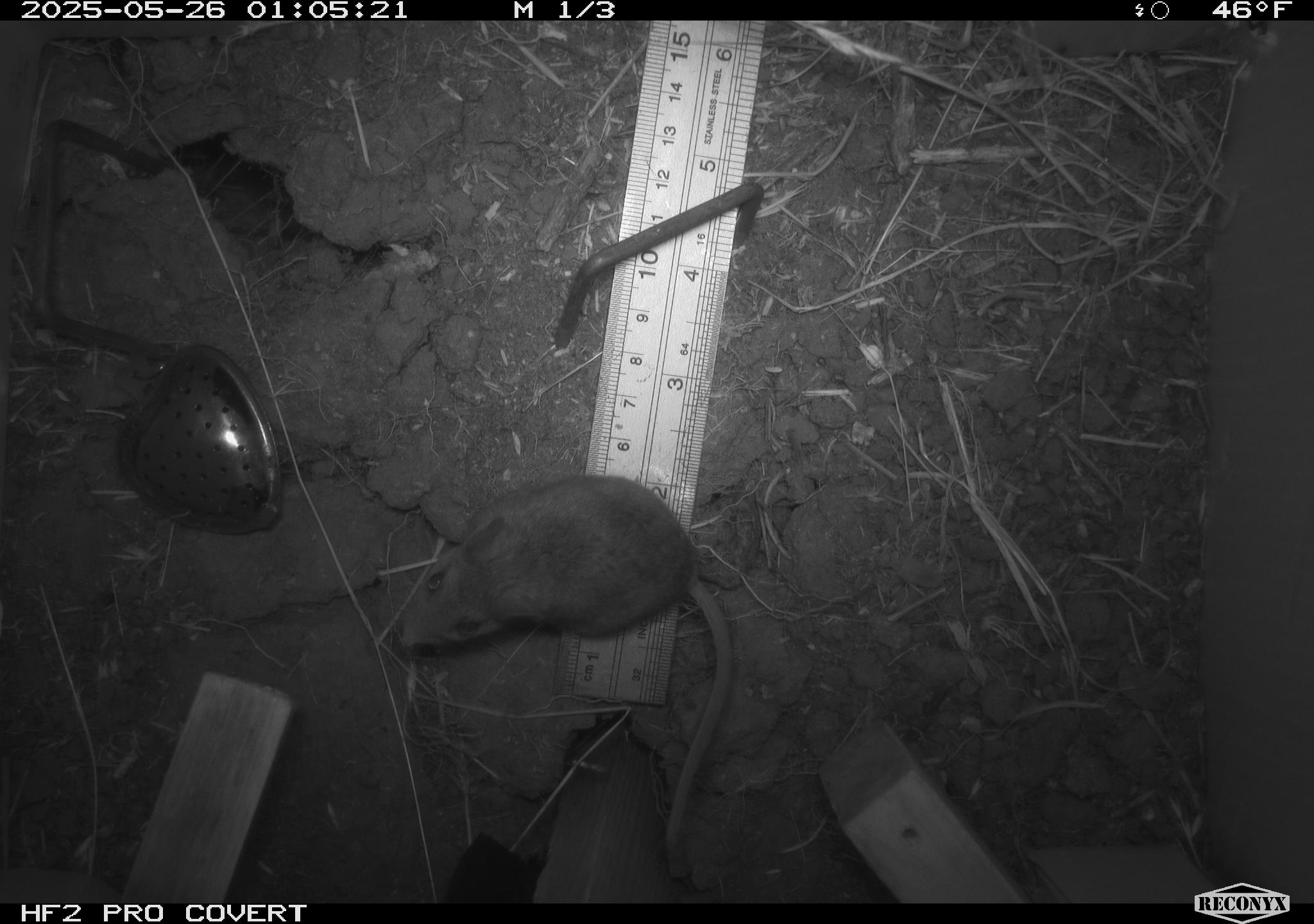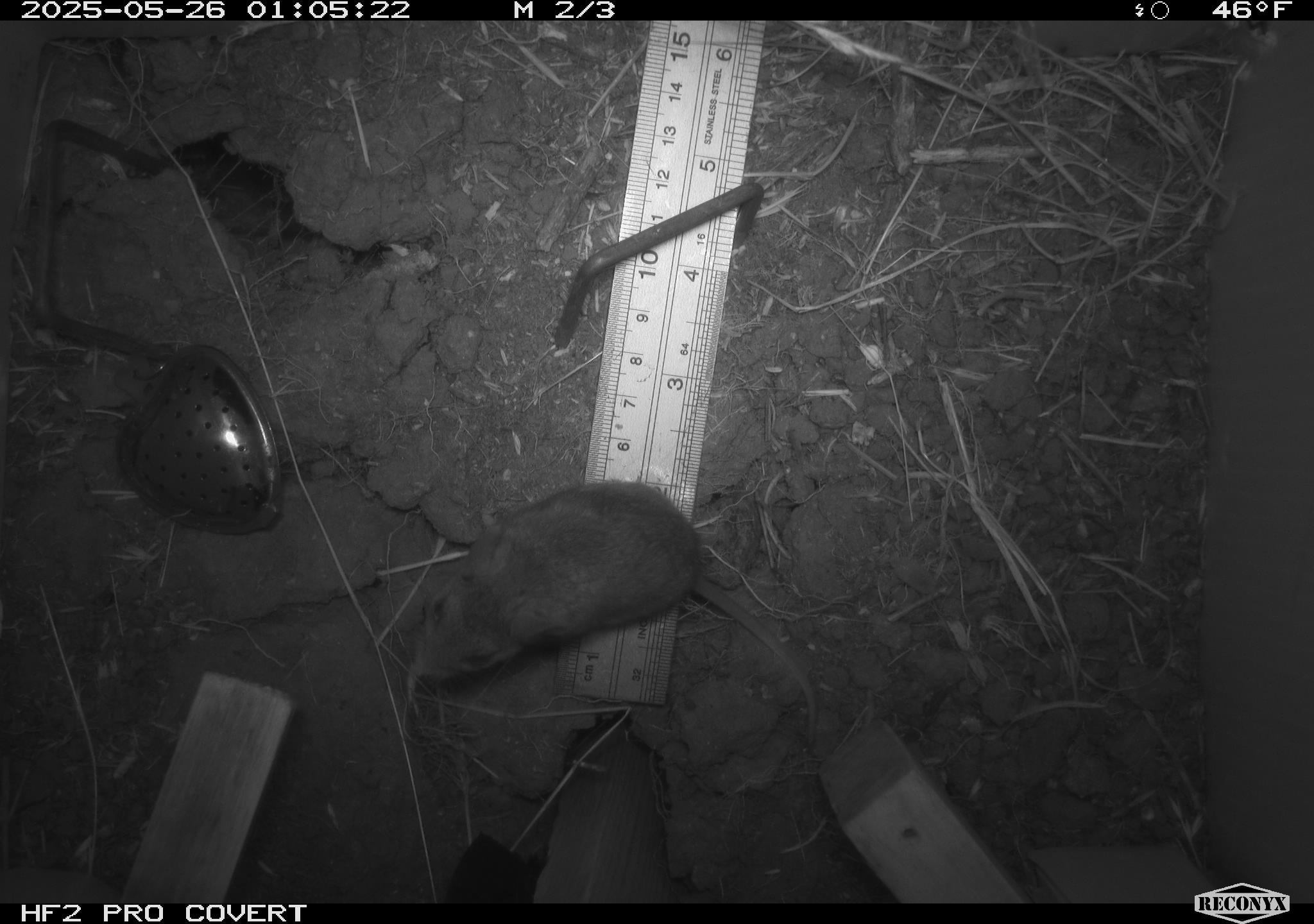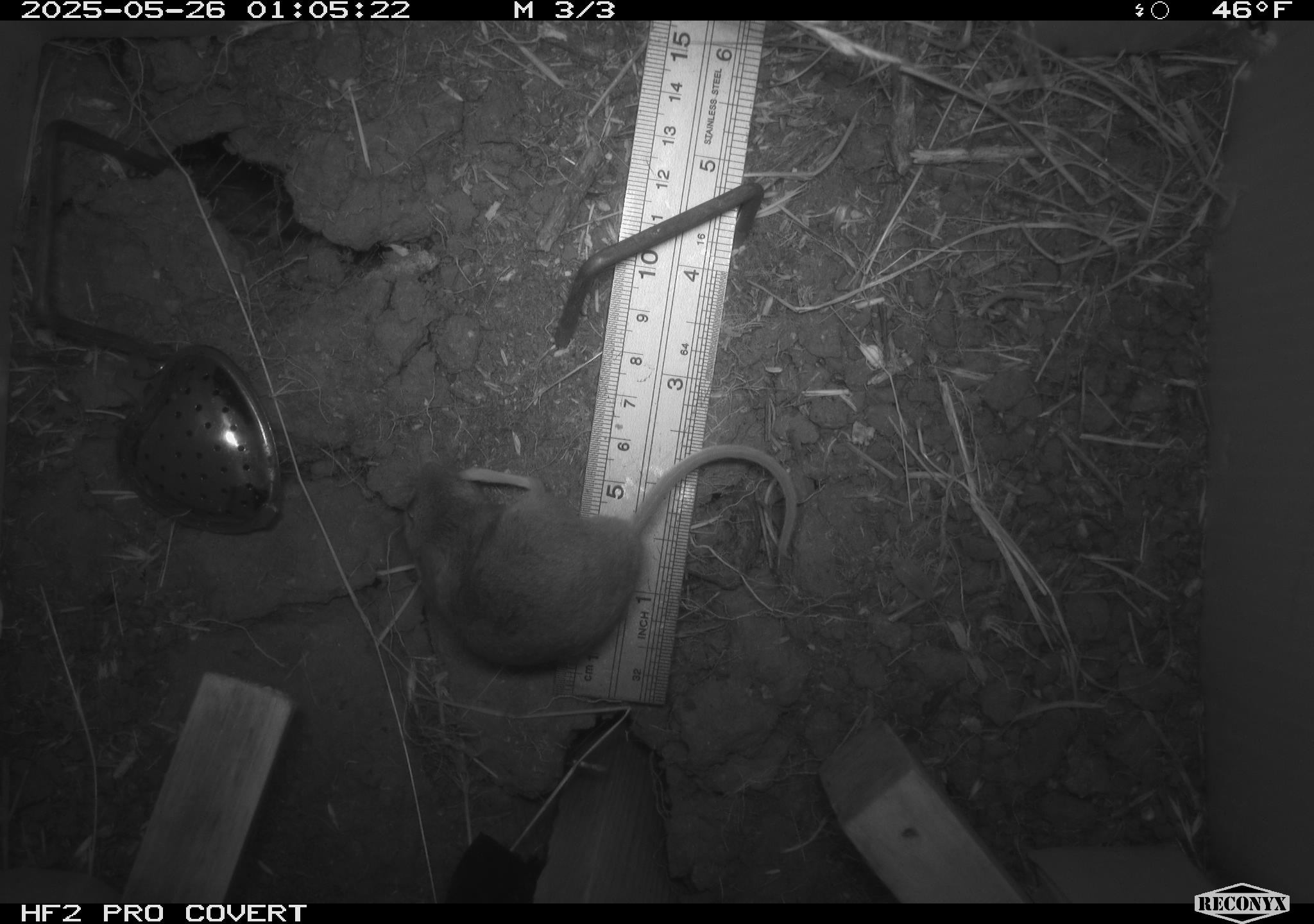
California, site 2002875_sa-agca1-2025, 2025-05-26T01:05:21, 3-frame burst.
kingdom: Animalia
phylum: Chordata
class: Mammalia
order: Rodentia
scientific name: Rodentia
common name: rodent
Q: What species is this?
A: Rodent (Rodentia).